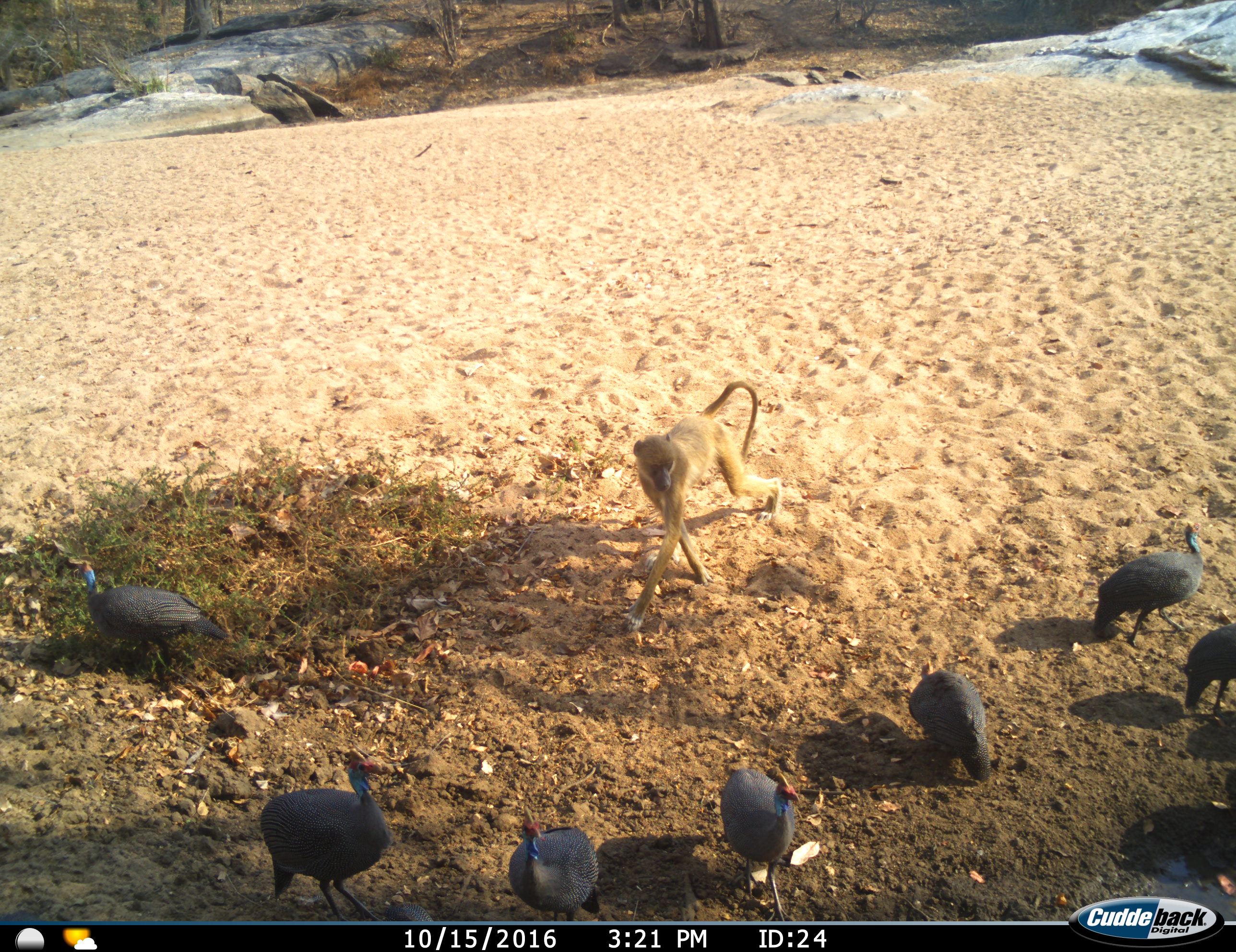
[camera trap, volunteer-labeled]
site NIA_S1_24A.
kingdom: Animalia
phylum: Chordata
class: Mammalia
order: Primates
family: Cercopithecidae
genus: Papio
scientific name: Papio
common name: baboon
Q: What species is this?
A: Baboon (Papio).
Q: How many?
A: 1.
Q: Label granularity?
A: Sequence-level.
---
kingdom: Animalia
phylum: Chordata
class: Aves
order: Galliformes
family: Numididae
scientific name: Numididae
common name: guineafowl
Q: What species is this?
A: Guineafowl (Numididae).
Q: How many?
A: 8.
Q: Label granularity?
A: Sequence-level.